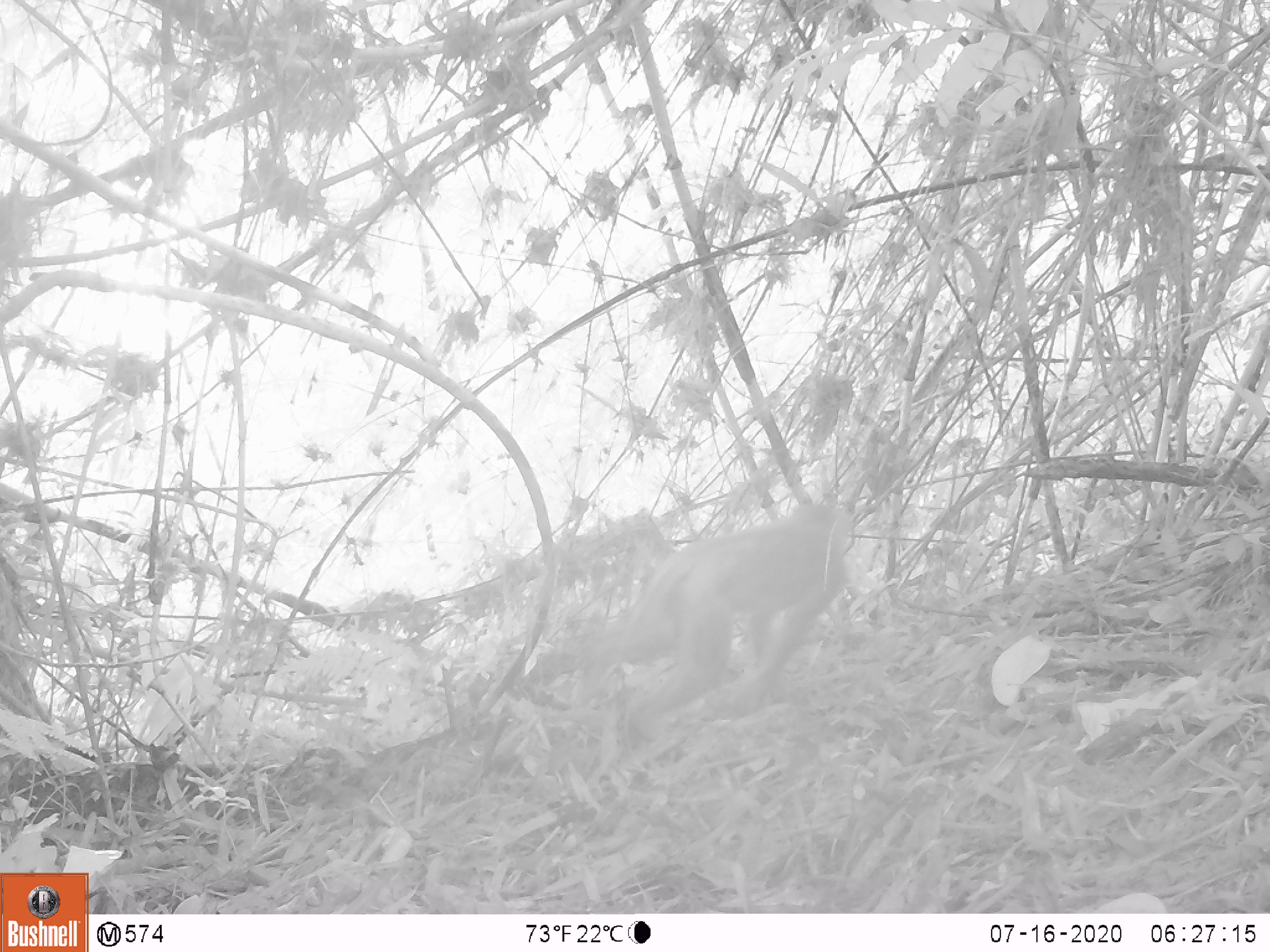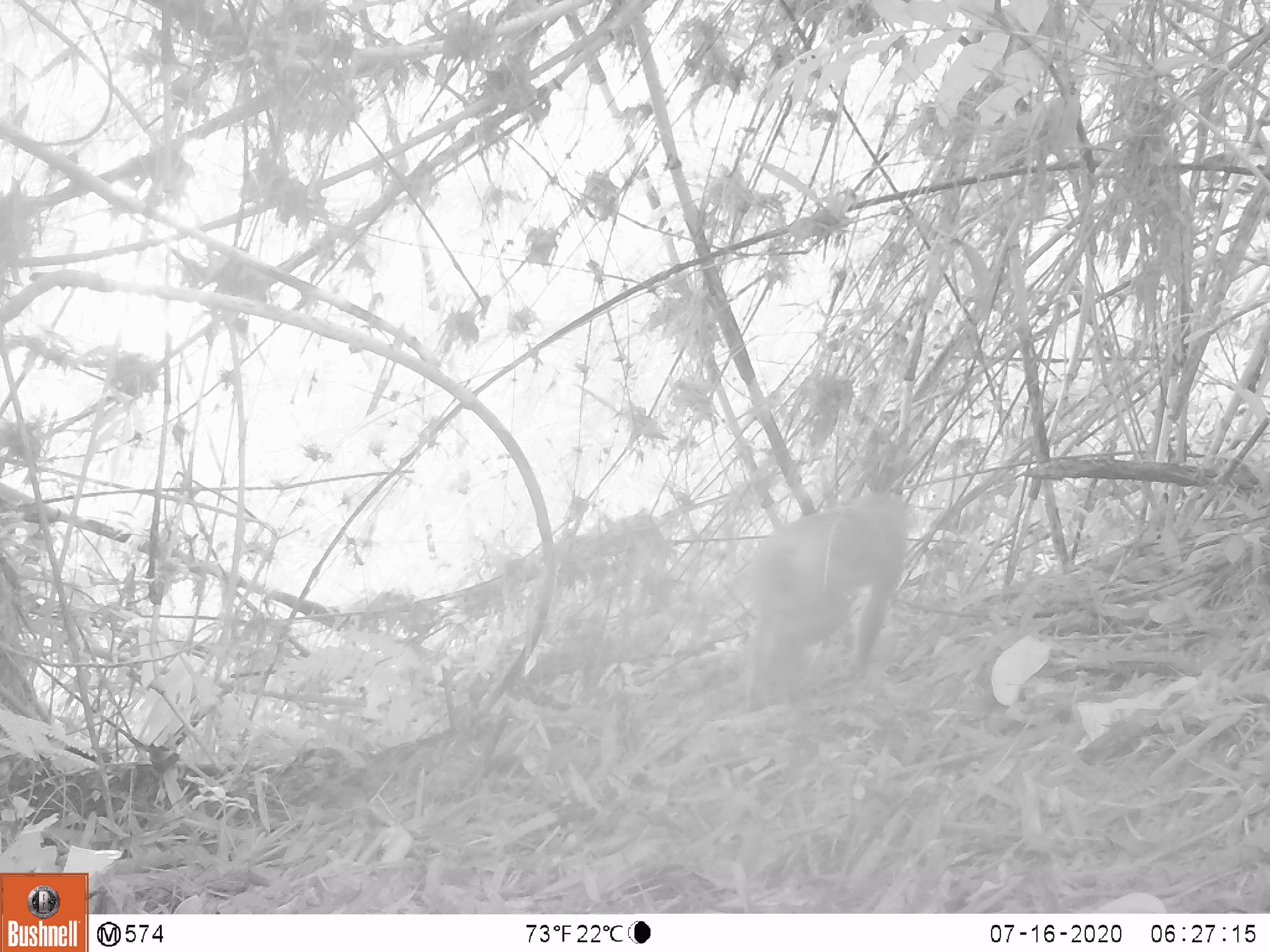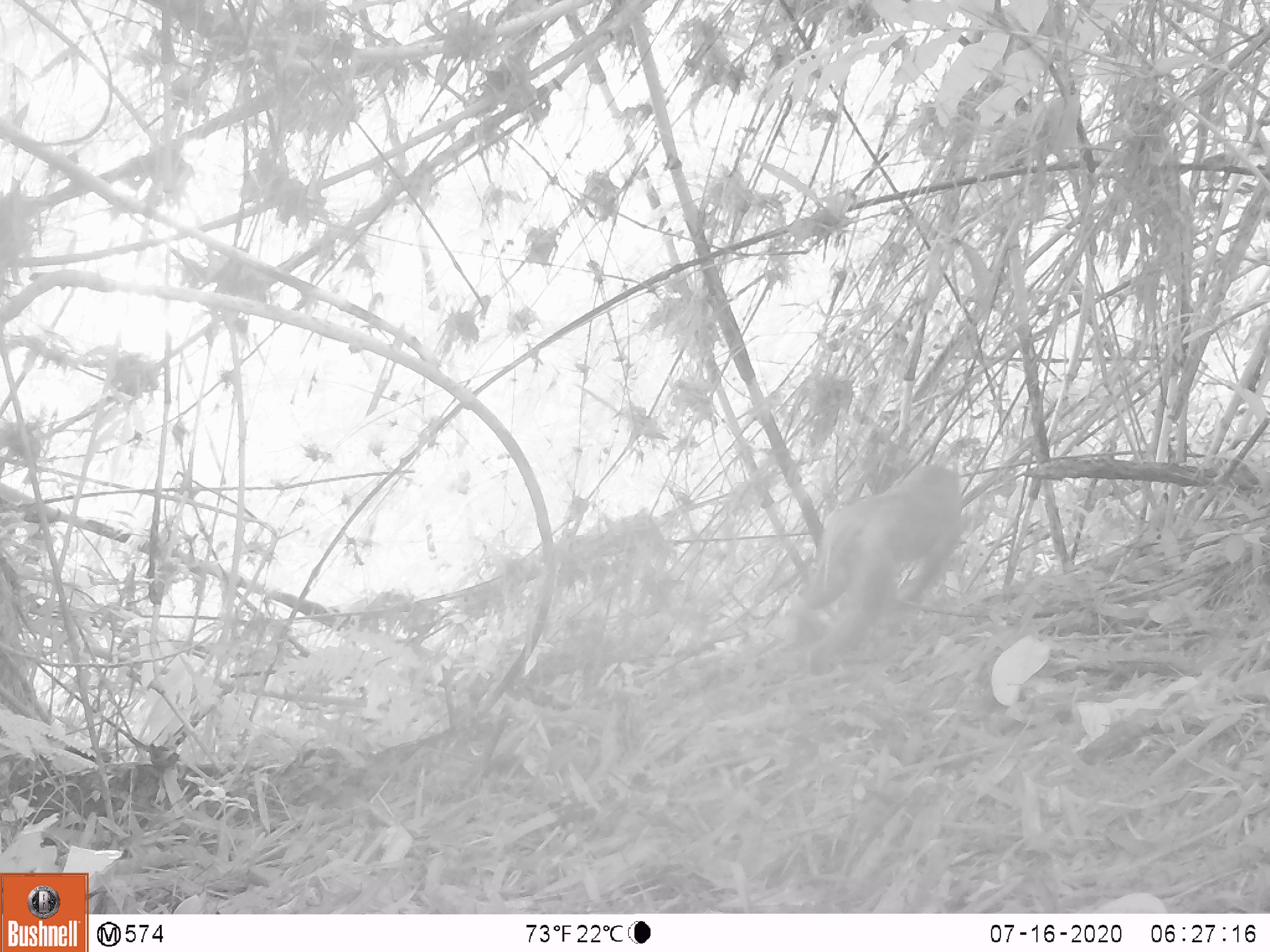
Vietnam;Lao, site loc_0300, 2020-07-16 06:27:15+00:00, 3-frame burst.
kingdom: Animalia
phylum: Chordata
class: Mammalia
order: Primates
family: Cercopithecidae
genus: Macaca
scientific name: Macaca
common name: macaques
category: assam or rhesus macaque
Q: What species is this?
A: Assam or rhesus macaque (macaques) (Macaca).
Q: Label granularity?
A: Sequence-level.